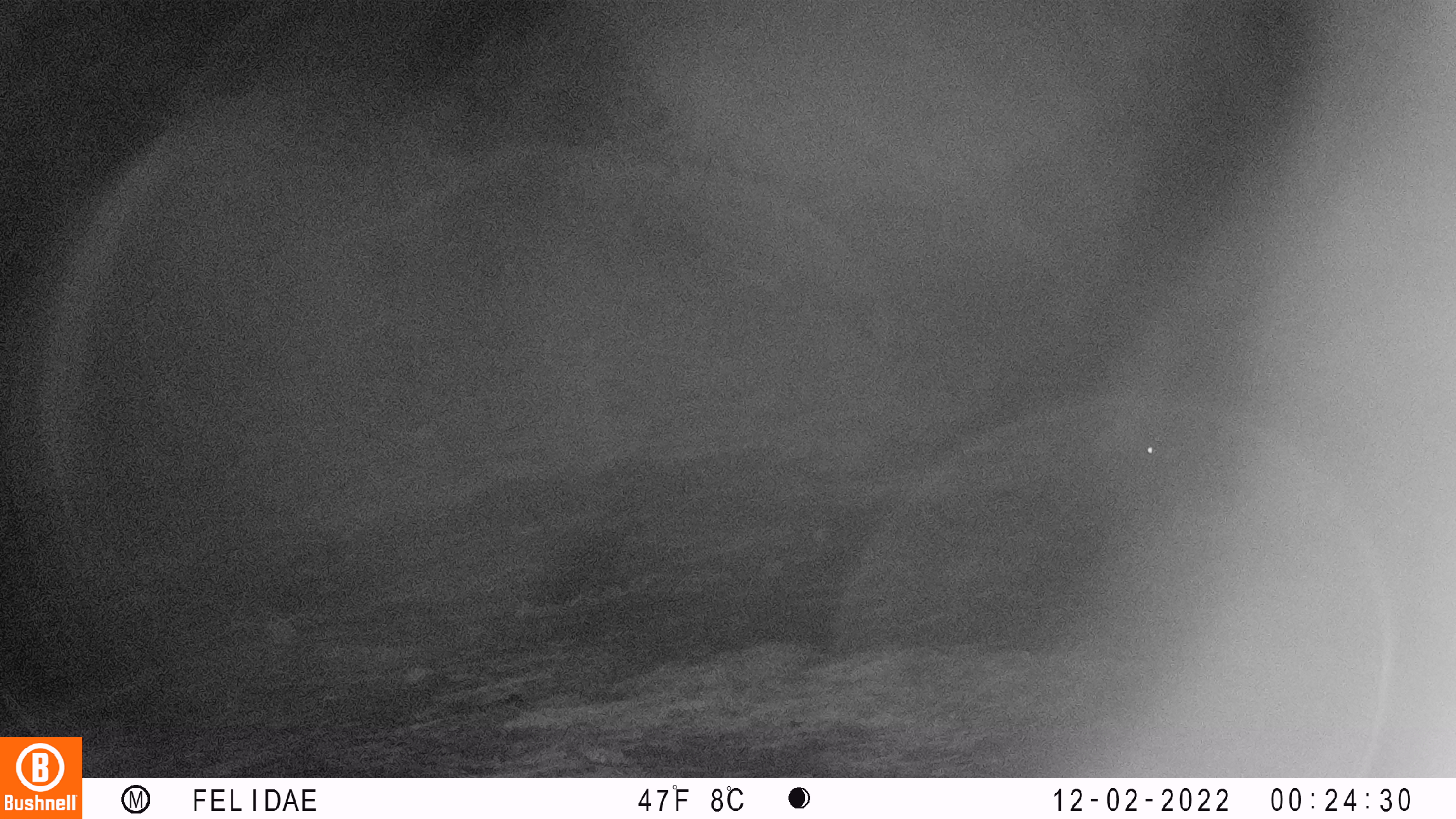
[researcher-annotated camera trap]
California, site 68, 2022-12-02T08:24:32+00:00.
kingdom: Animalia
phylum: Chordata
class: Mammalia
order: Artiodactyla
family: Cervidae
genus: Odocoileus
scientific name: Odocoileus hemionus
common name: mule deer